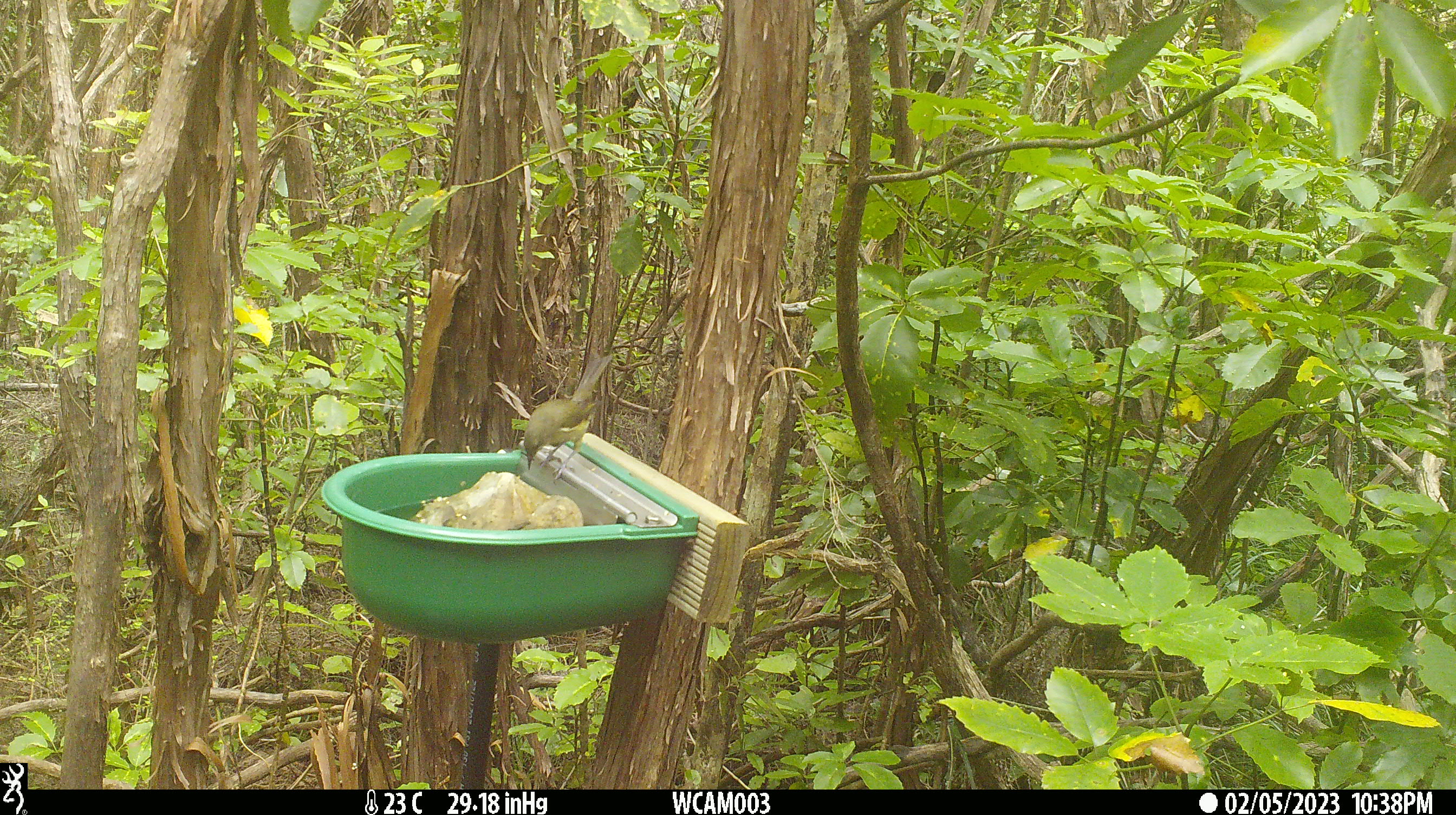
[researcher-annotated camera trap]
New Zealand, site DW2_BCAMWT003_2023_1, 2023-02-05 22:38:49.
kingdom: Animalia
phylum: Chordata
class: Aves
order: Passeriformes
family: Meliphagidae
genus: Anthornis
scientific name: Anthornis melanura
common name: new zealand bellbird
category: bellbird